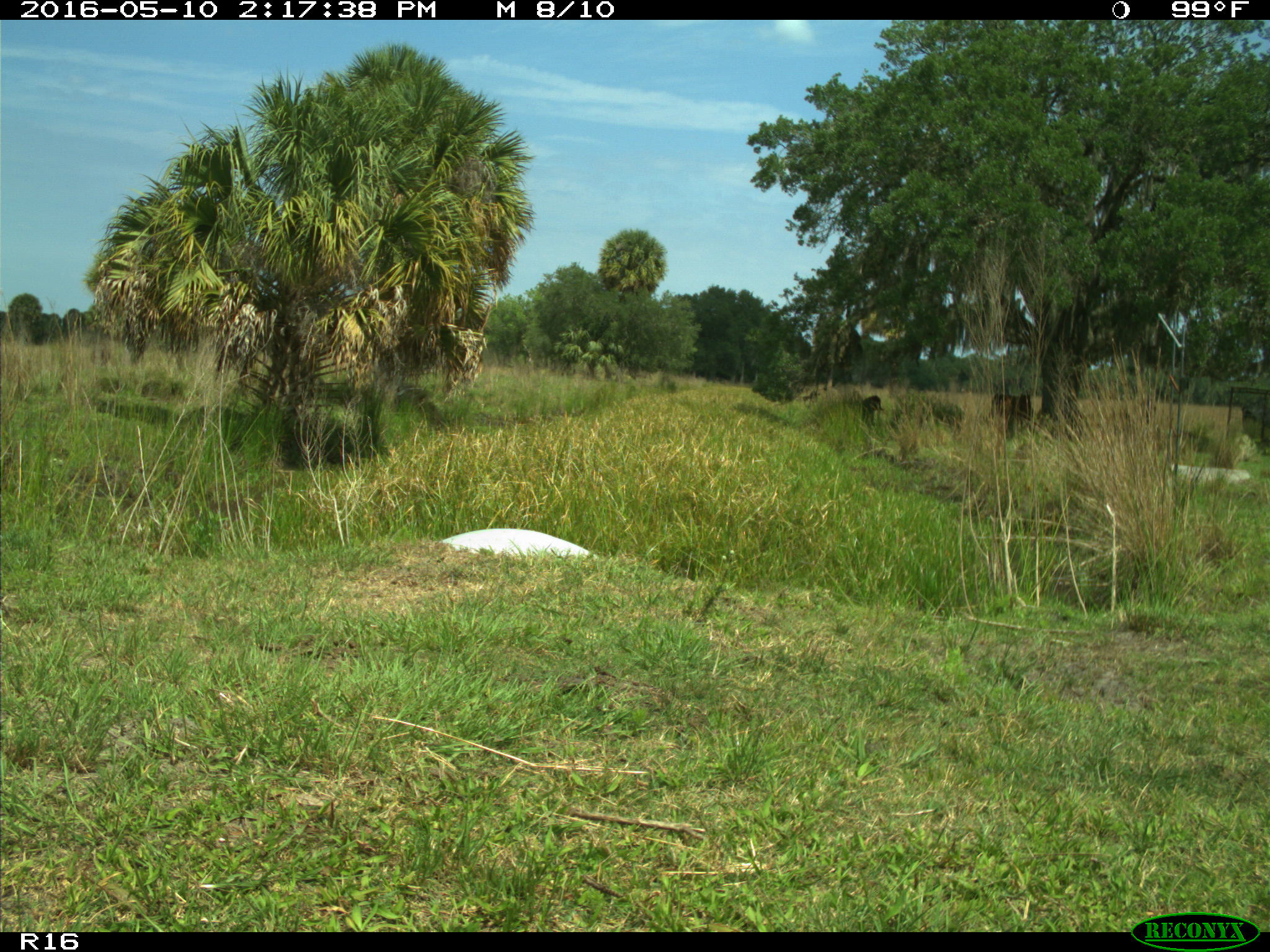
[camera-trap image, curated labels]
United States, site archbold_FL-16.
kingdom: Animalia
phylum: Chordata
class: Mammalia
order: Artiodactyla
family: Bovidae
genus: Bos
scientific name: Bos taurus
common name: domestic cow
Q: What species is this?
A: Bos taurus (domestic cow).